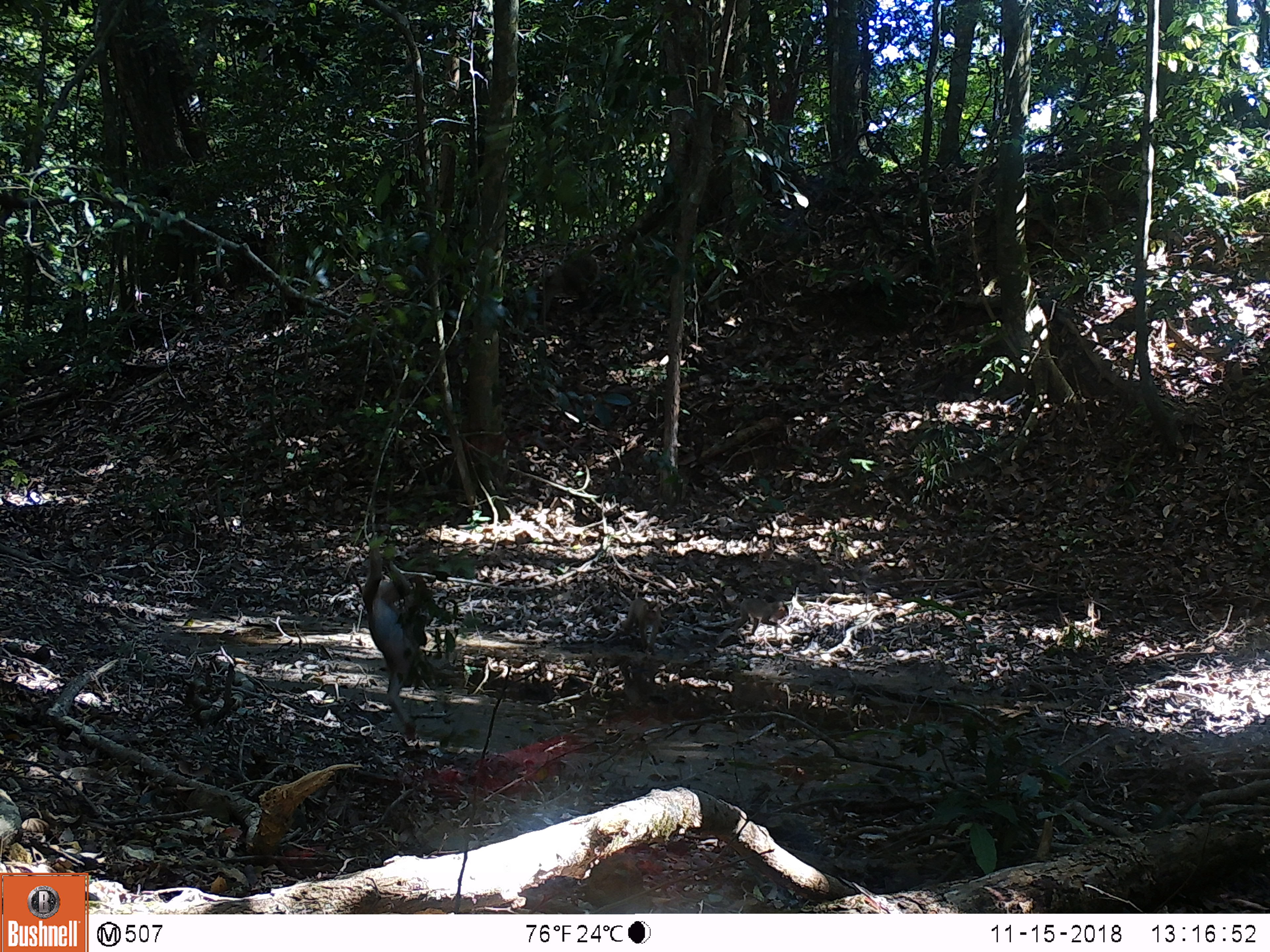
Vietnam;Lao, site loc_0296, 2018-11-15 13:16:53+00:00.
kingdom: Animalia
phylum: Chordata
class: Mammalia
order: Primates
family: Cercopithecidae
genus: Macaca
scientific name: Macaca nemestrina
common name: pig-tailed macaque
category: pig tailed macaque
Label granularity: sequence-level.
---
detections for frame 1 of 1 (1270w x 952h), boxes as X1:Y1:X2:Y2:
pig tailed macaque: 360:548:458:742; 621:595:663:655; 730:597:789:637